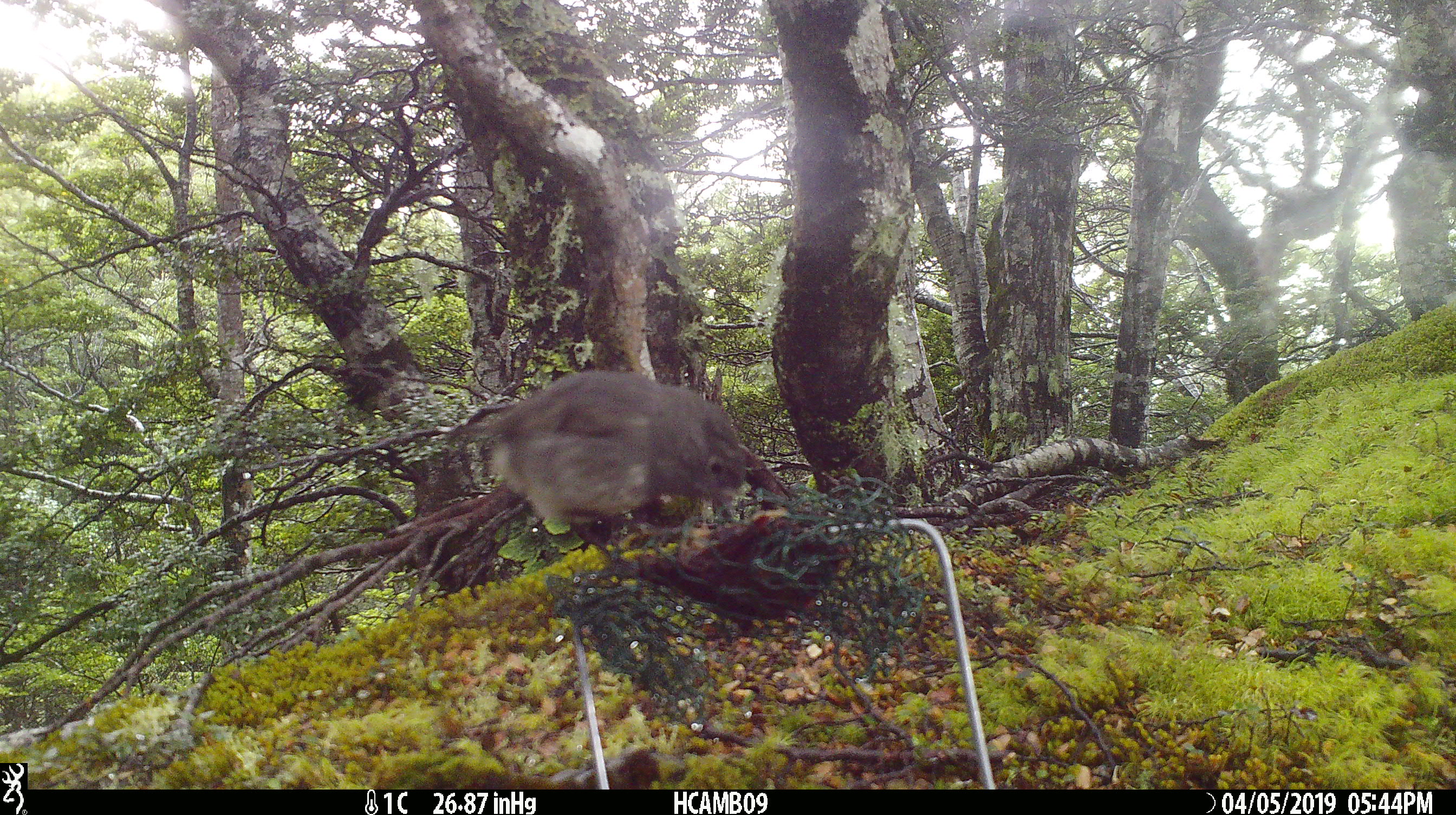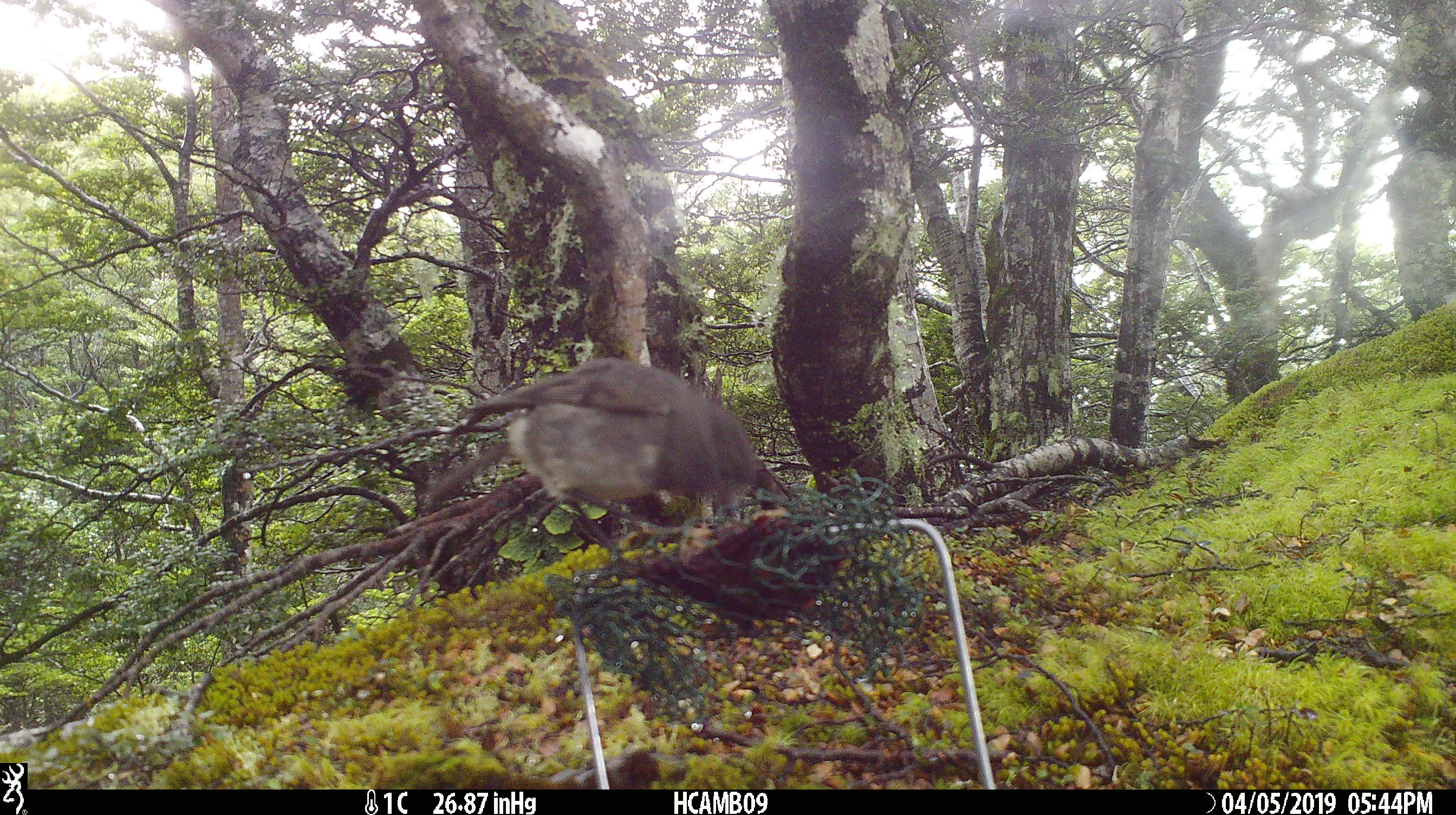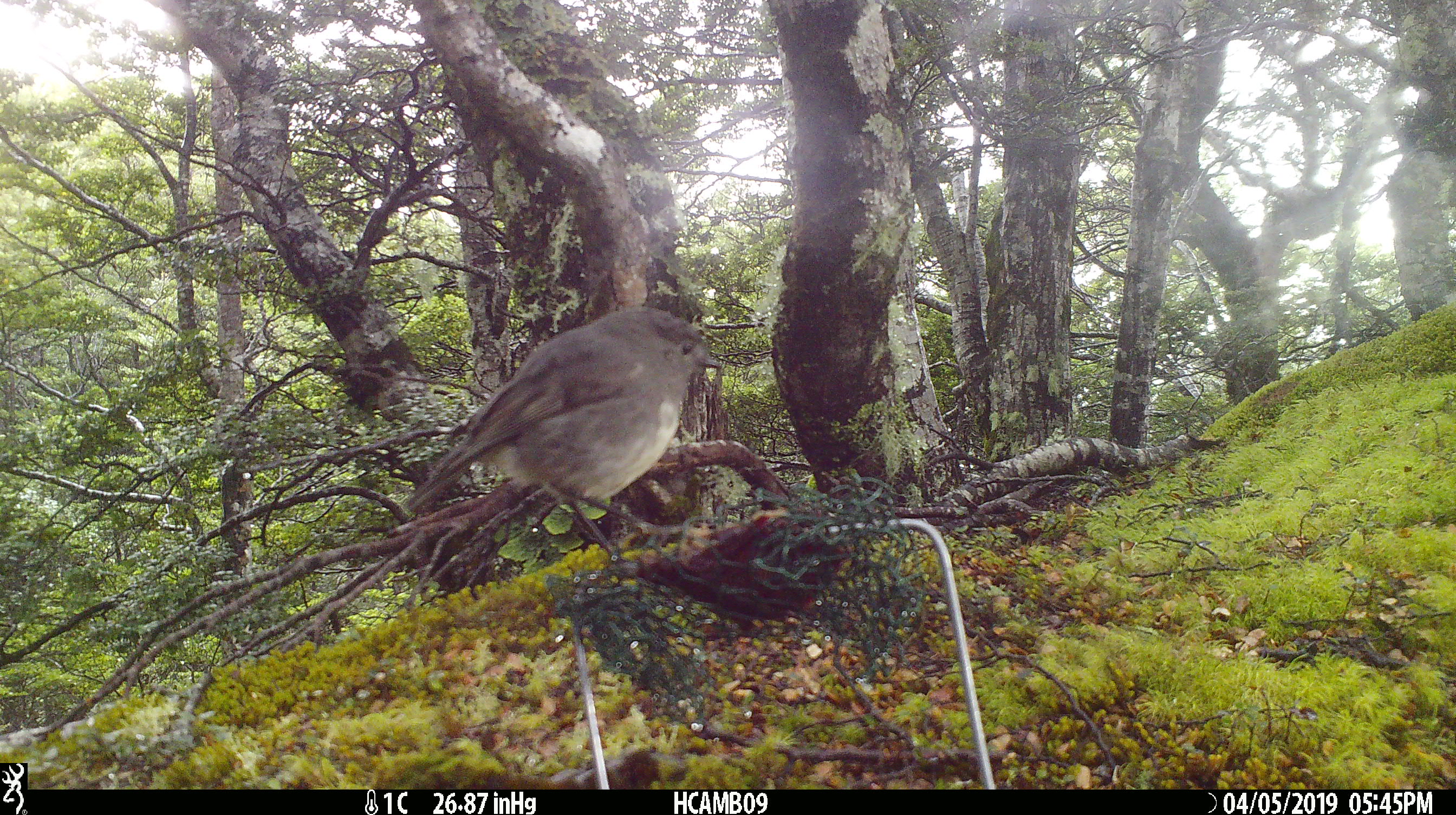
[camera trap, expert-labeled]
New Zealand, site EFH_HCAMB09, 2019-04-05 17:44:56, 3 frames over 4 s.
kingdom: Animalia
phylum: Chordata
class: Aves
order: Passeriformes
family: Petroicidae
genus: Petroica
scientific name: Petroica macrocephala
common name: tomtit